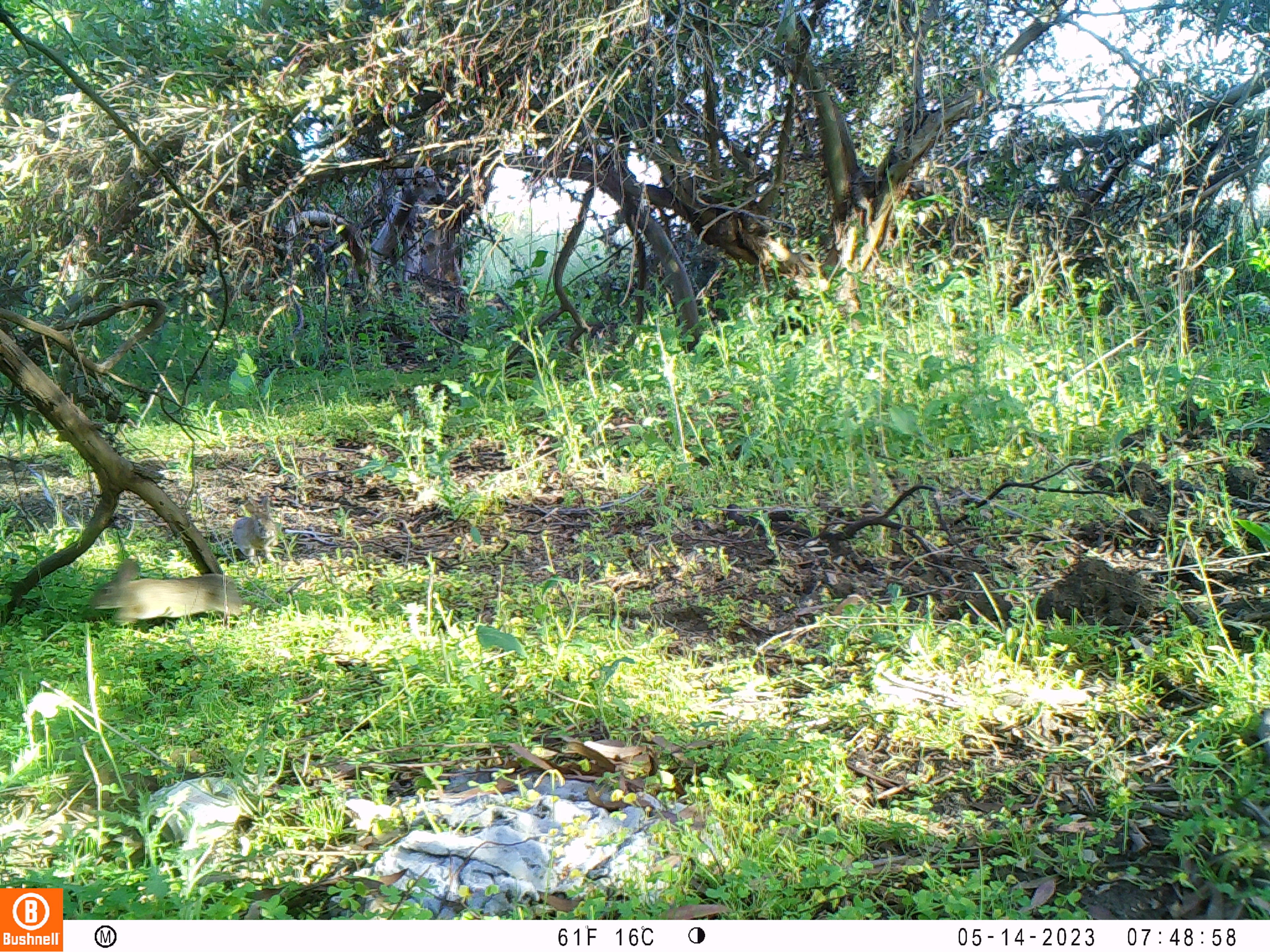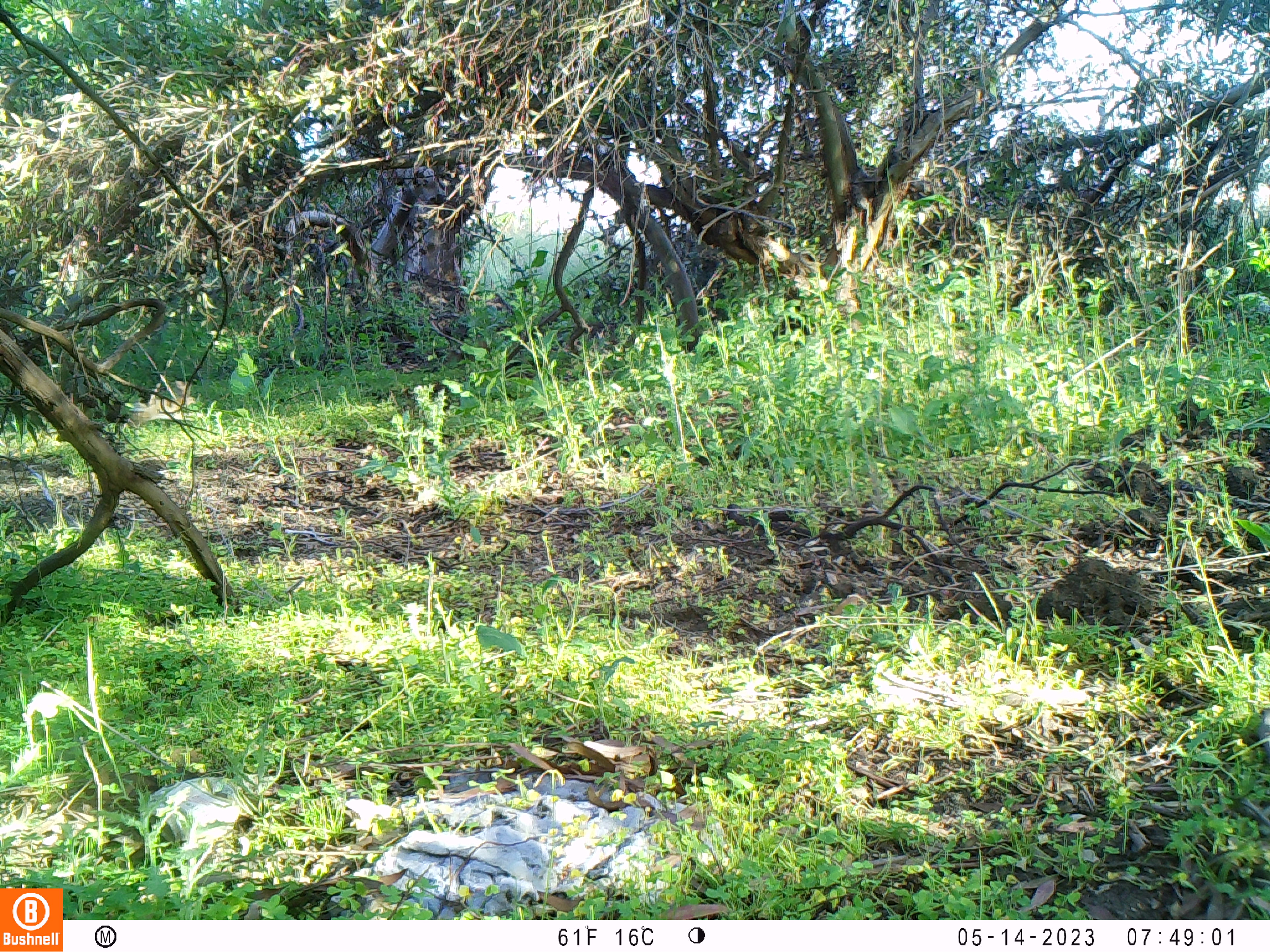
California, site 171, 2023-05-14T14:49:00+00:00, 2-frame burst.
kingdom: Animalia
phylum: Chordata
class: Mammalia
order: Lagomorpha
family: Leporidae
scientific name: Leporidae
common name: rabbit